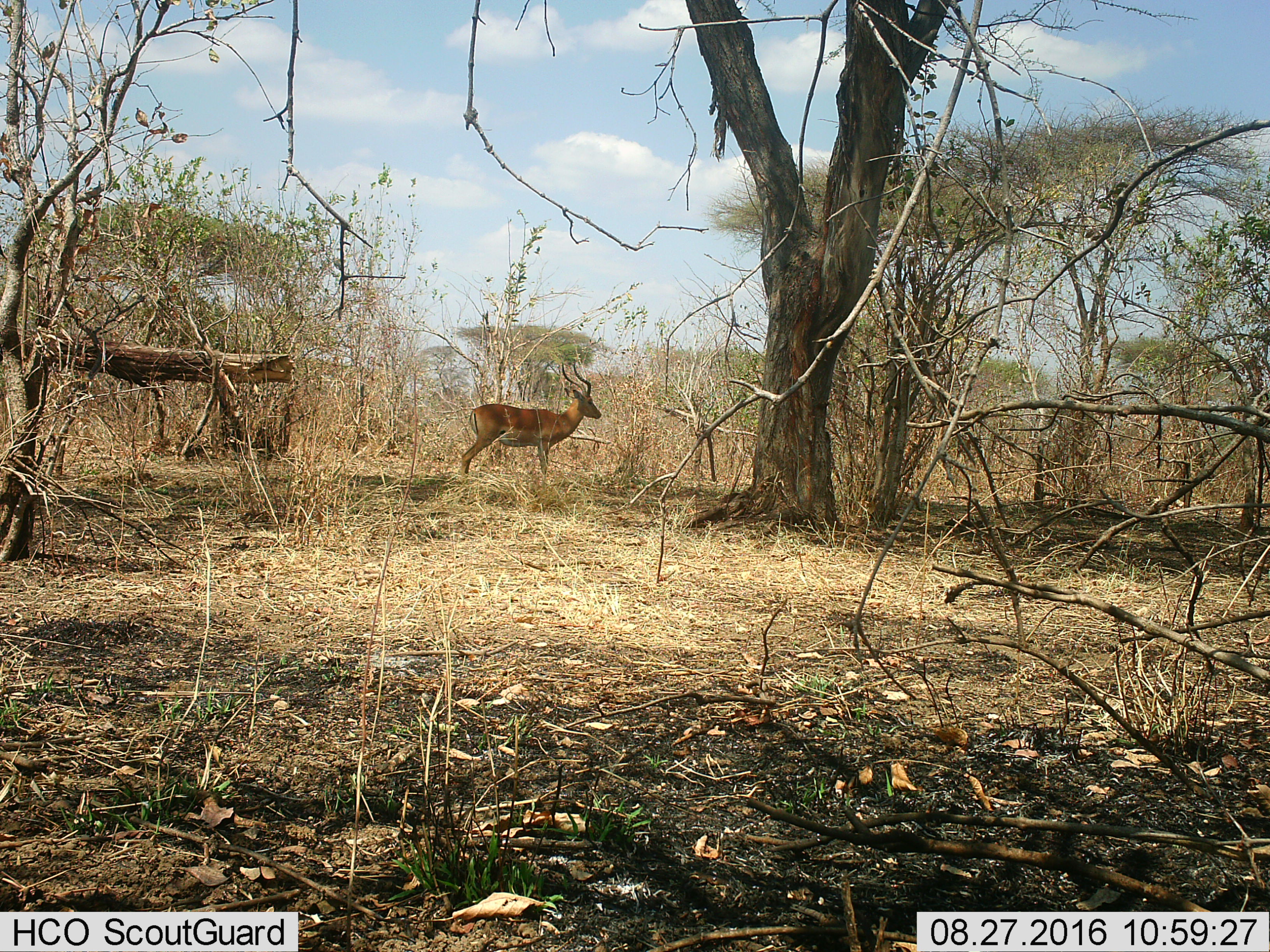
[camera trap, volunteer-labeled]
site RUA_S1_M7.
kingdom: Animalia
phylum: Chordata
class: Mammalia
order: Artiodactyla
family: Bovidae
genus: Aepyceros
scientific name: Aepyceros melampus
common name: impala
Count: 1.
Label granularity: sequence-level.